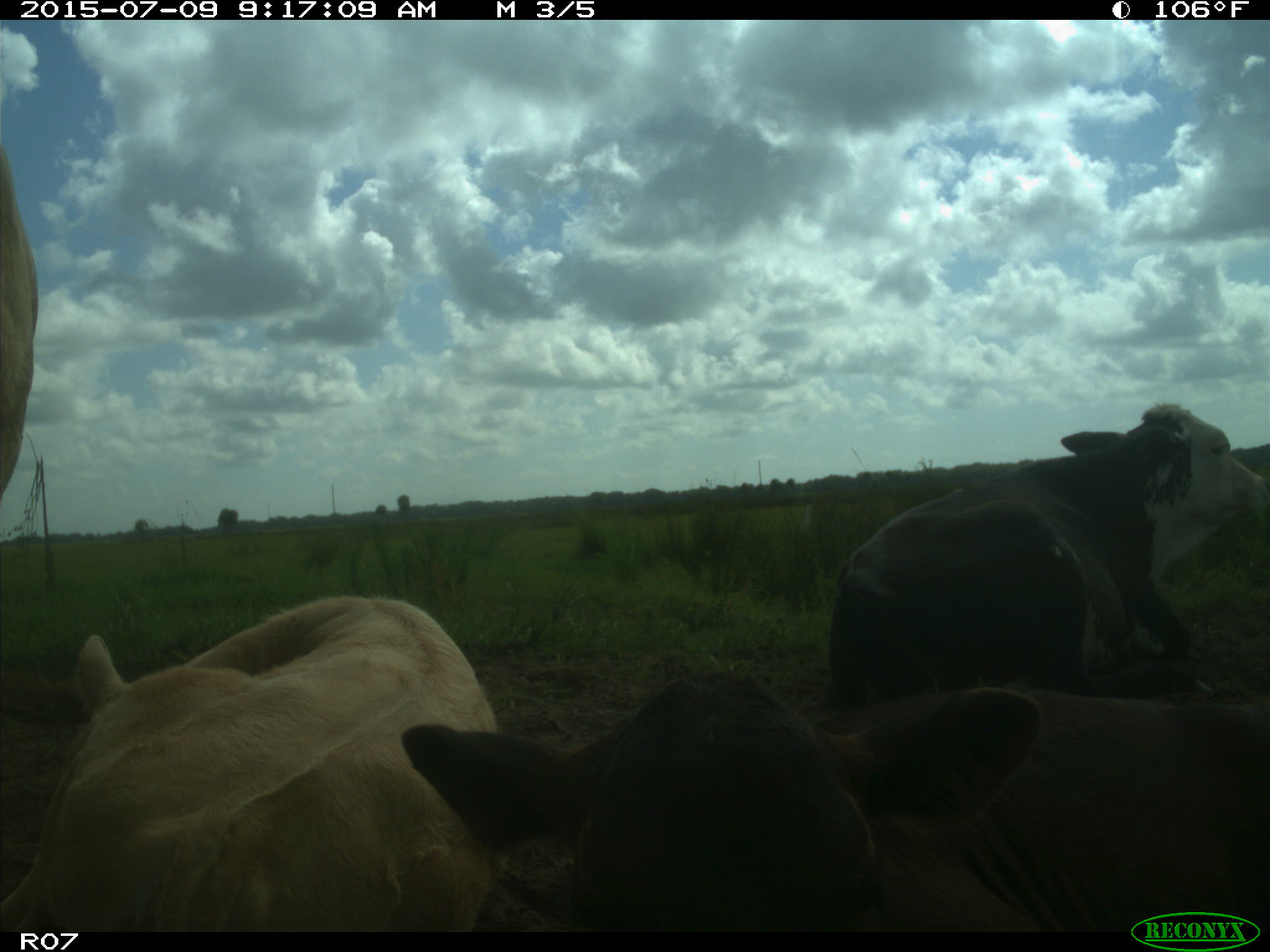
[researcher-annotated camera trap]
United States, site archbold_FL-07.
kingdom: Animalia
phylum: Chordata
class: Mammalia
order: Artiodactyla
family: Bovidae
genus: Bos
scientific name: Bos taurus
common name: domestic cow